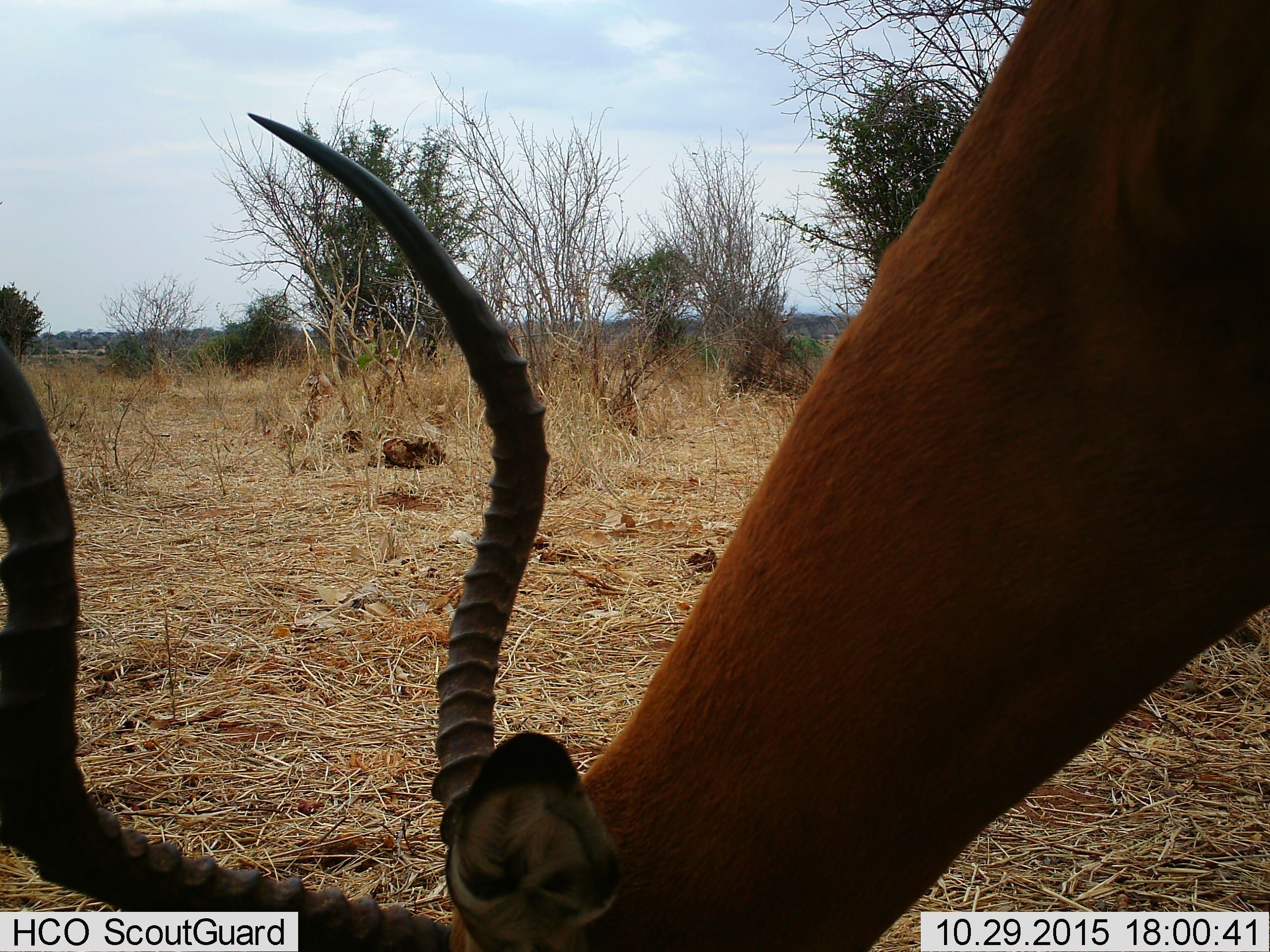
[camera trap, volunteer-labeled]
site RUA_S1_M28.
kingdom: Animalia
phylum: Chordata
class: Mammalia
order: Artiodactyla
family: Bovidae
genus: Aepyceros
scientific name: Aepyceros melampus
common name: impala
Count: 1.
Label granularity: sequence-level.